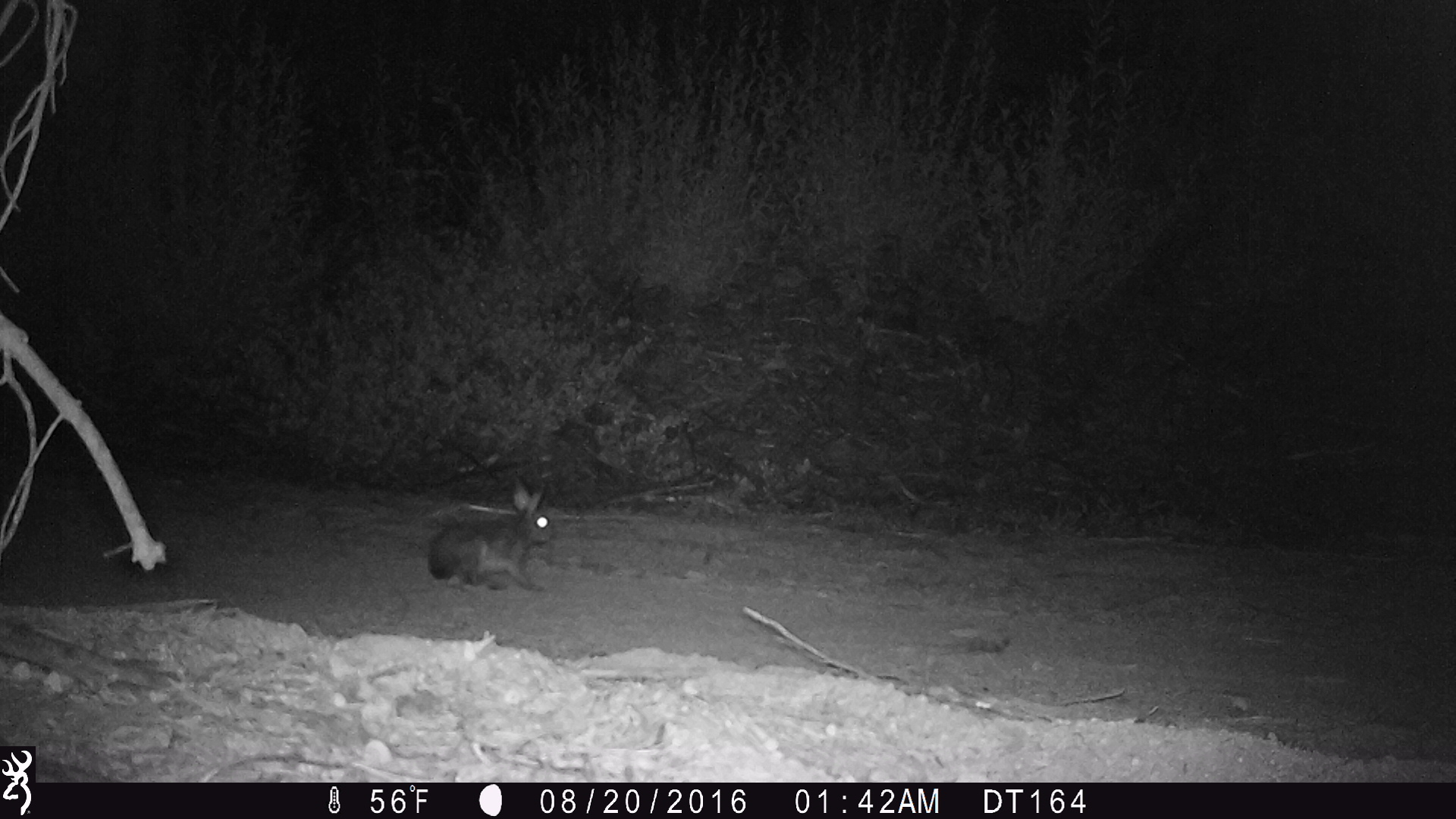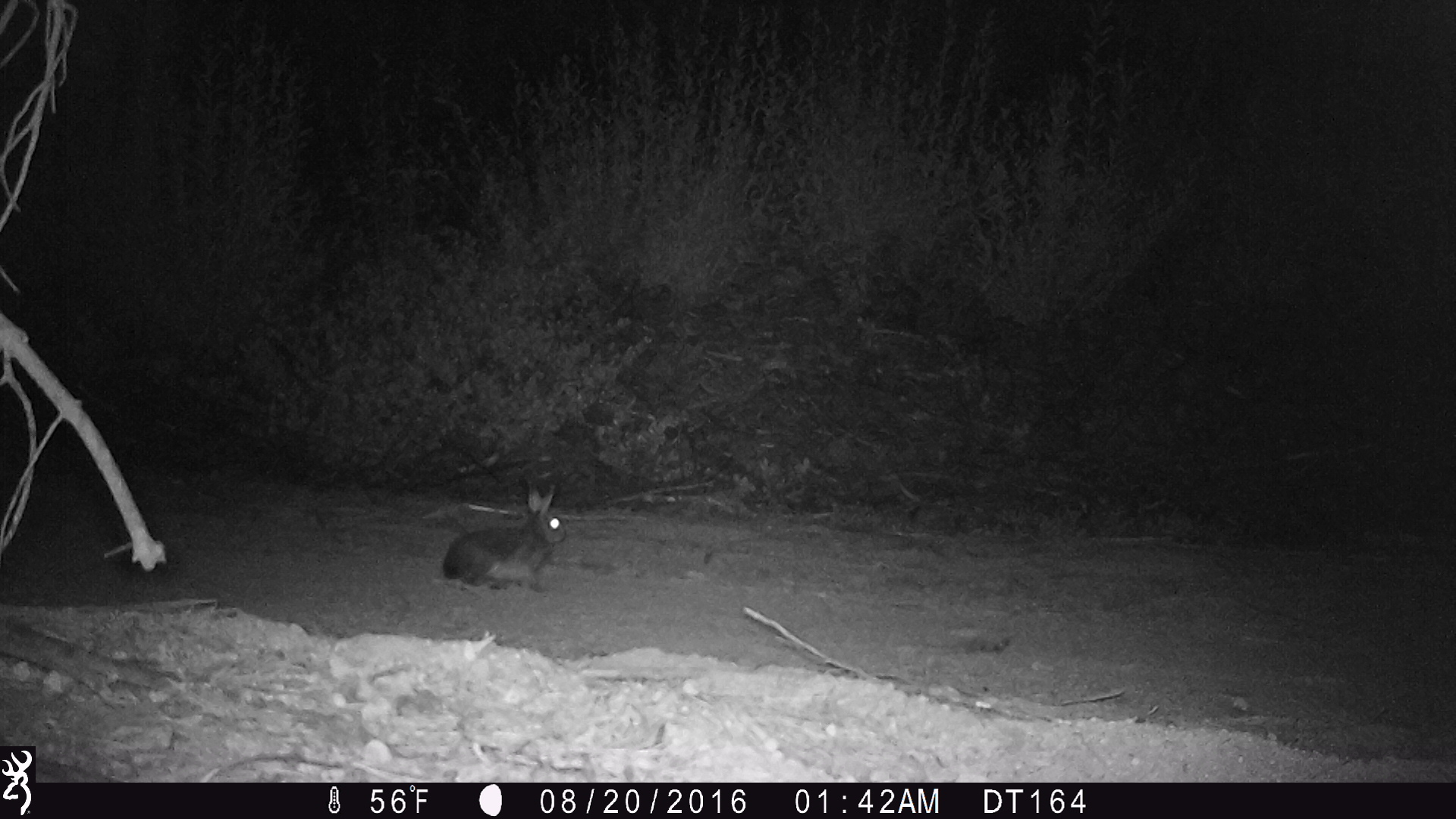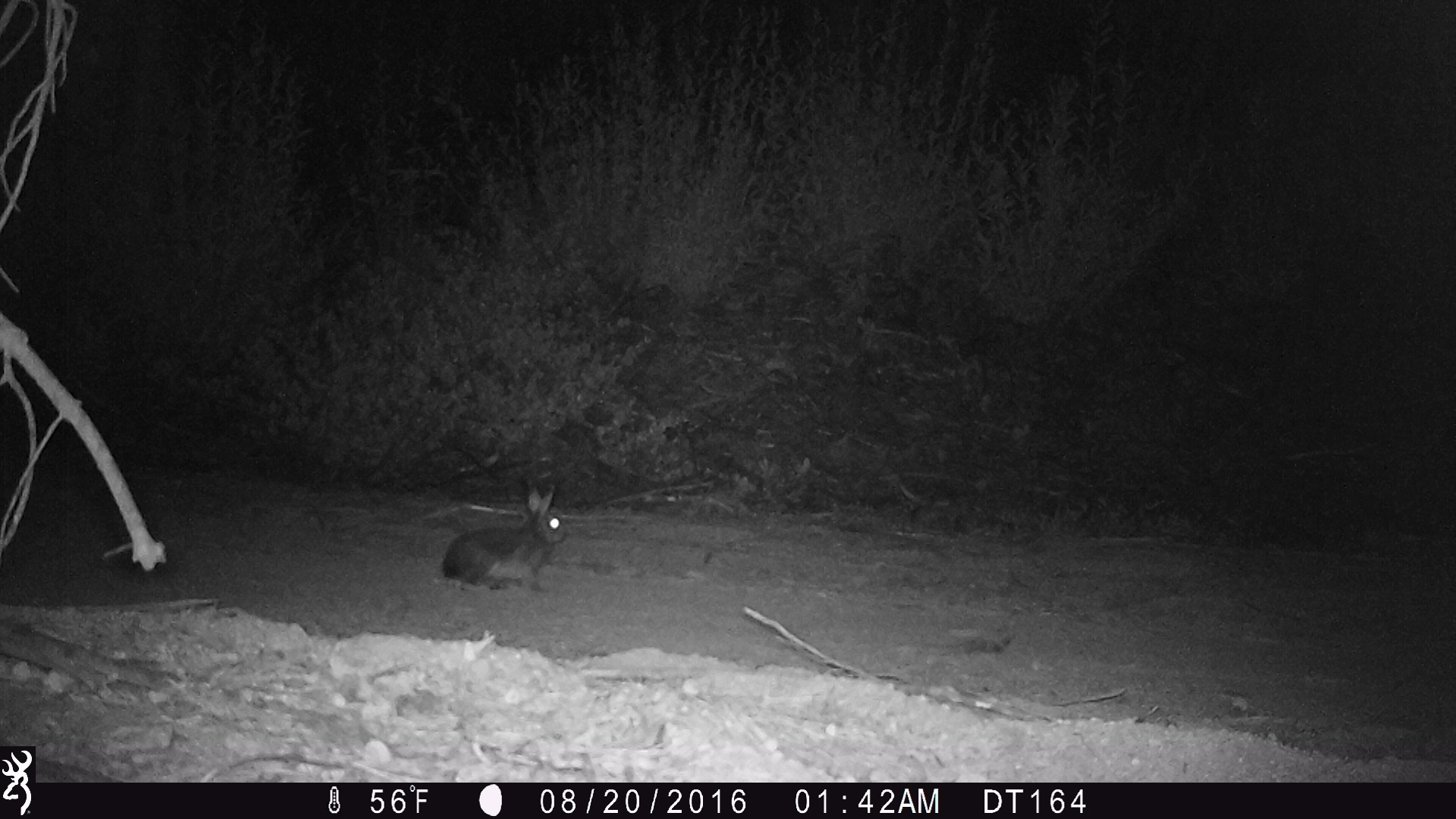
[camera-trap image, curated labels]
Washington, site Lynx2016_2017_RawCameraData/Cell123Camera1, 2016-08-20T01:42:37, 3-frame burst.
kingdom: Animalia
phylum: Chordata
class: Mammalia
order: Lagomorpha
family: Leporidae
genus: Lepus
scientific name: Lepus americanus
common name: snowshoe hare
Lepus americanus (snowshoe hare). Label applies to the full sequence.